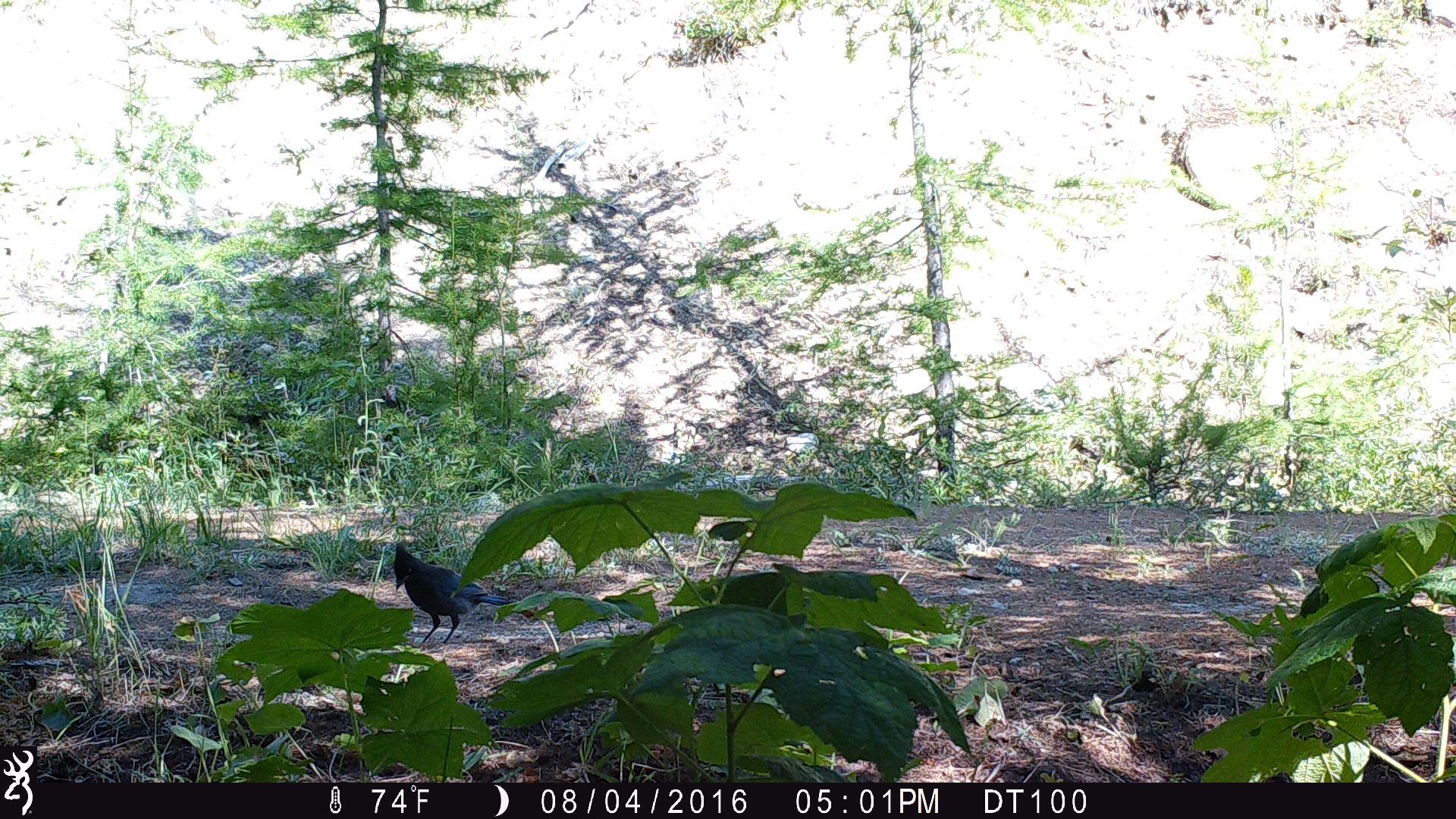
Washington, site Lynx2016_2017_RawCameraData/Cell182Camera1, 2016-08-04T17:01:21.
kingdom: Animalia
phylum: Chordata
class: Aves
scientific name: Aves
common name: birds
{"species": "Aves (birds)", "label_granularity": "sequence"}